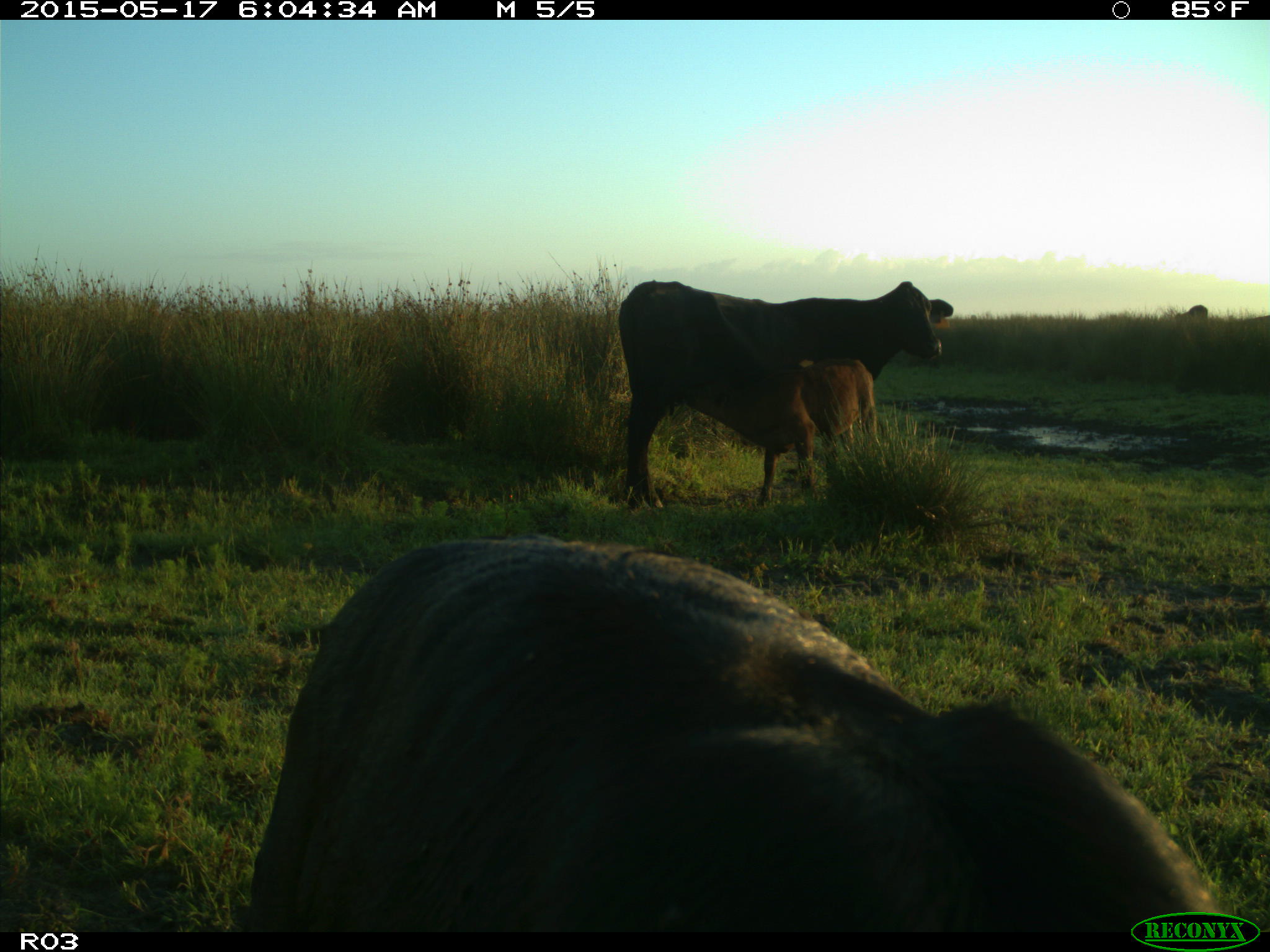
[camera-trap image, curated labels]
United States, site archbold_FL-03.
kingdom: Animalia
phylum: Chordata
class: Mammalia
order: Artiodactyla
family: Bovidae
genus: Bos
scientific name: Bos taurus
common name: domestic cow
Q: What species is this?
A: Bos taurus (domestic cow).